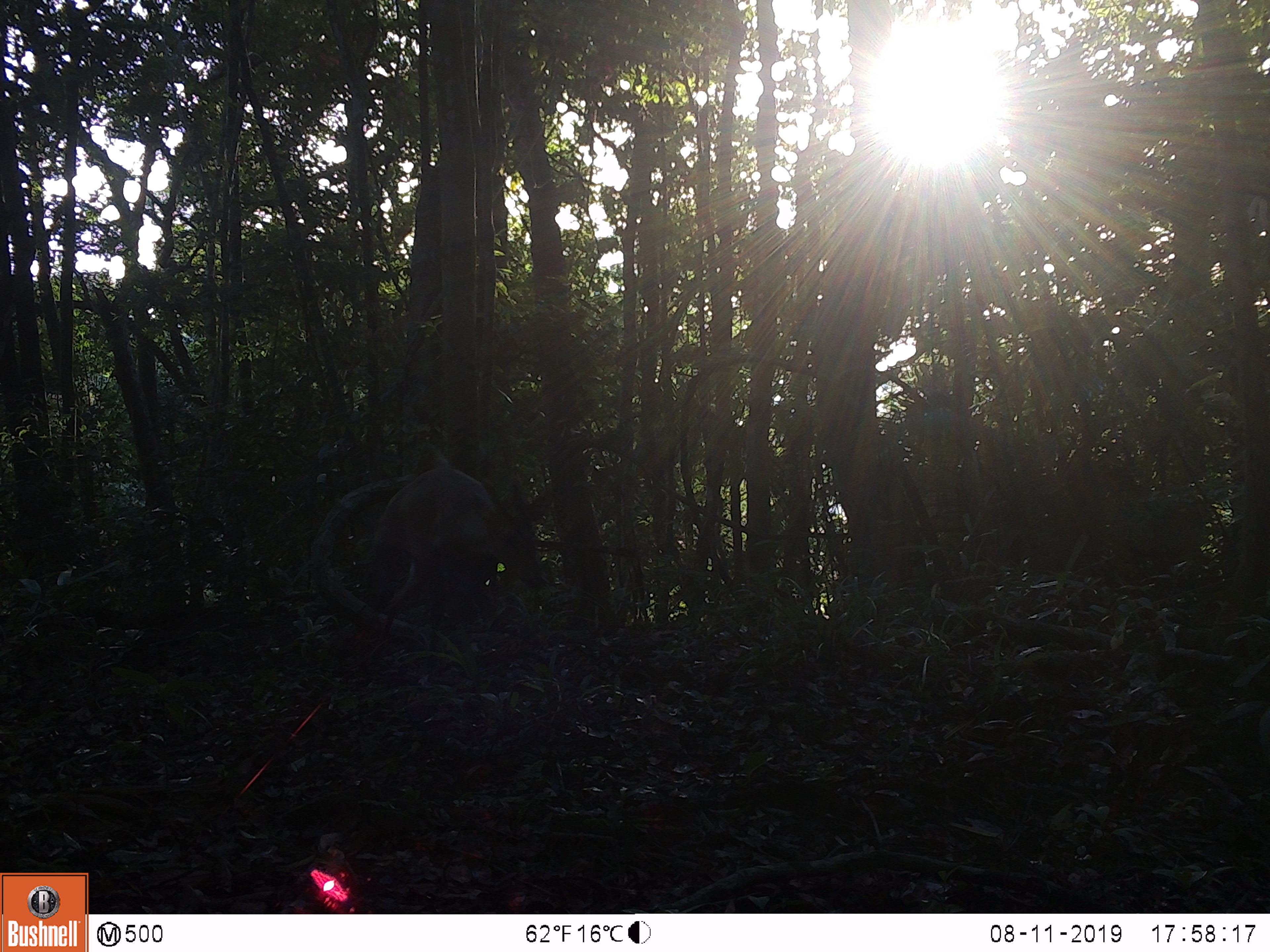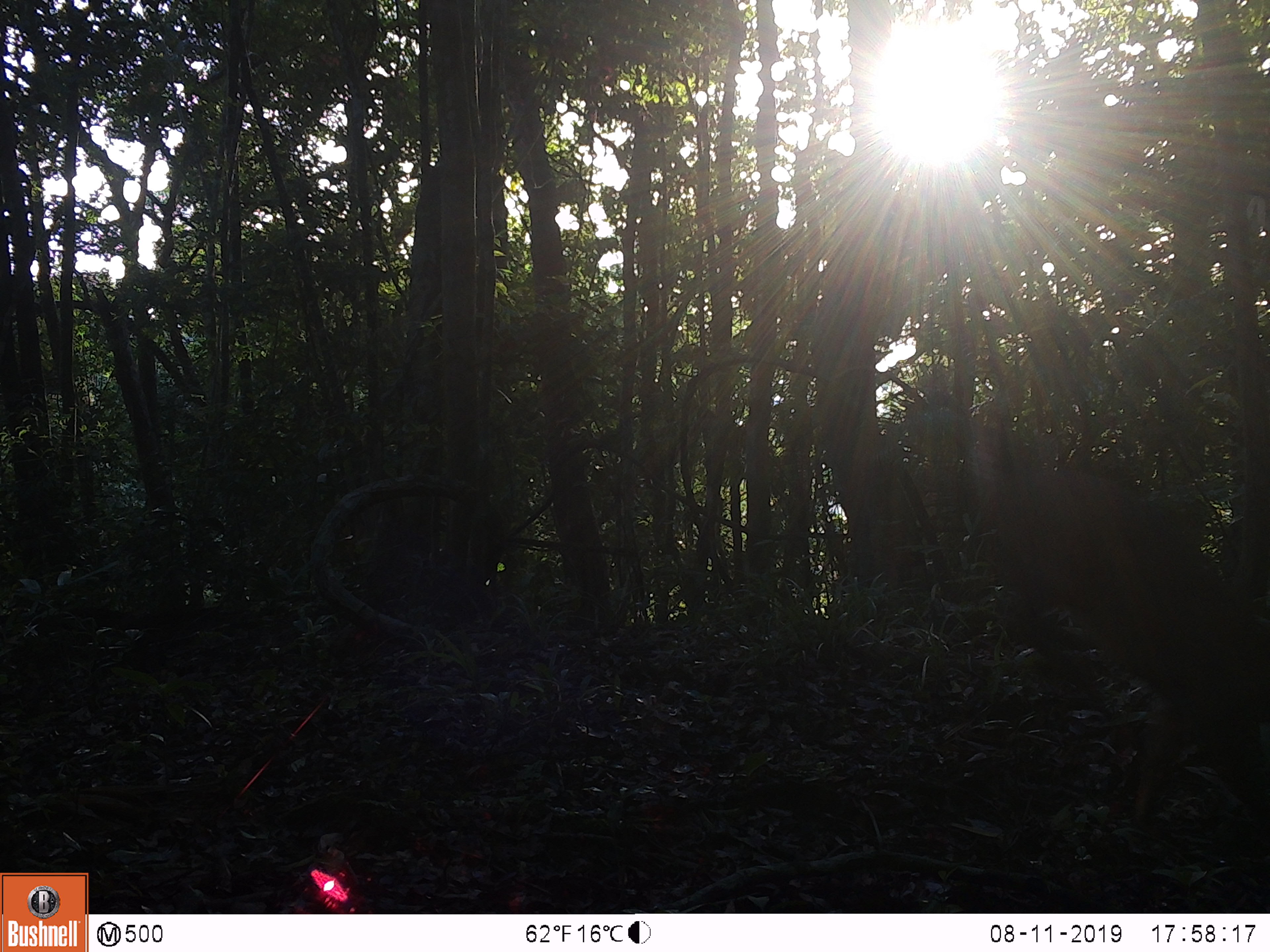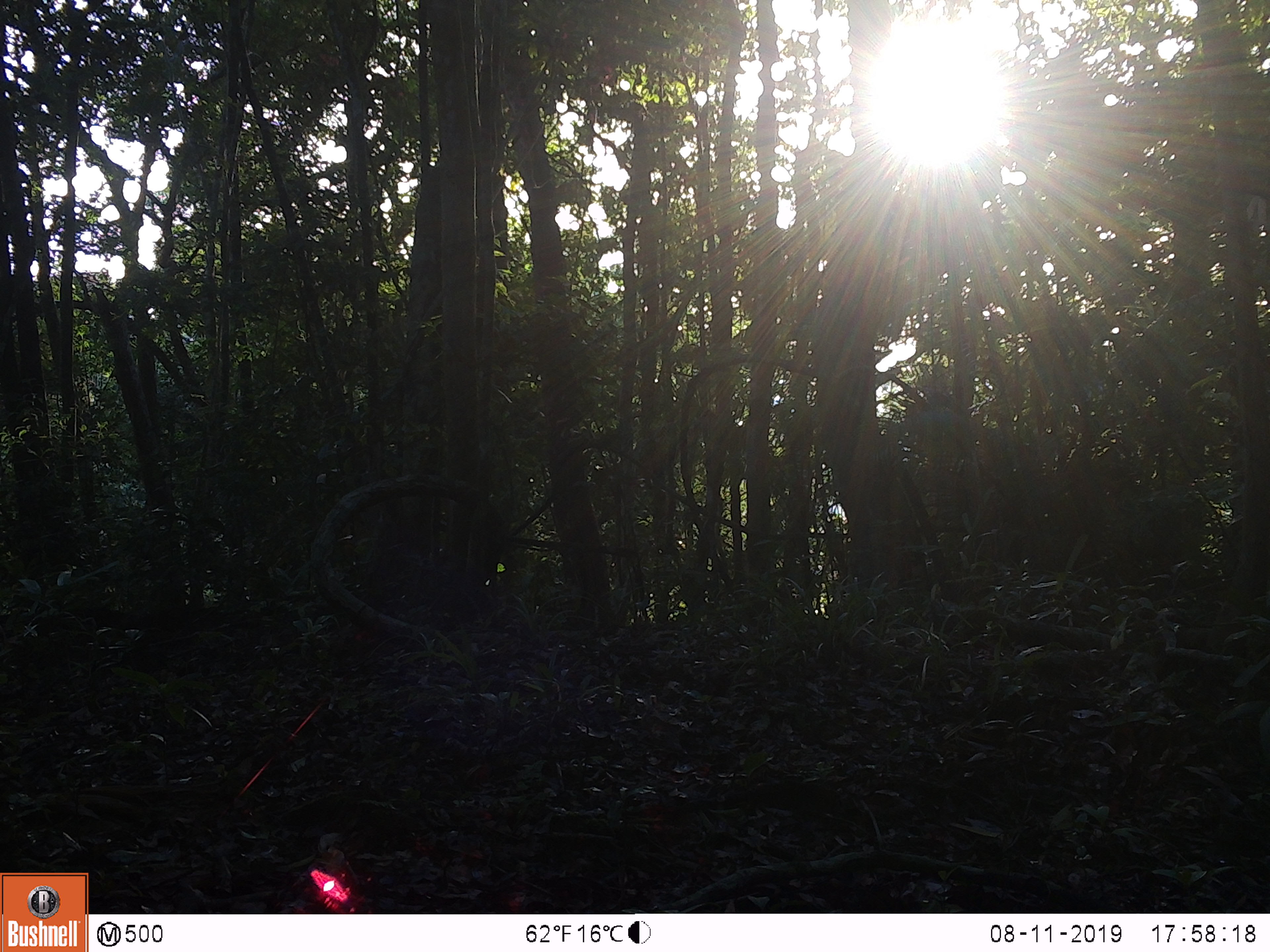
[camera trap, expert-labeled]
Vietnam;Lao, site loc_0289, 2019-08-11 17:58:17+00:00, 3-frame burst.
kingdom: Animalia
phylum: Chordata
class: Mammalia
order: Artiodactyla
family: Cervidae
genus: Muntiacus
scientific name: Muntiacus vuquangensis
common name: large-antlered muntjac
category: large antlered muntjac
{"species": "large antlered muntjac (large-antlered muntjac) (Muntiacus vuquangensis)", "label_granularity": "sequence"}